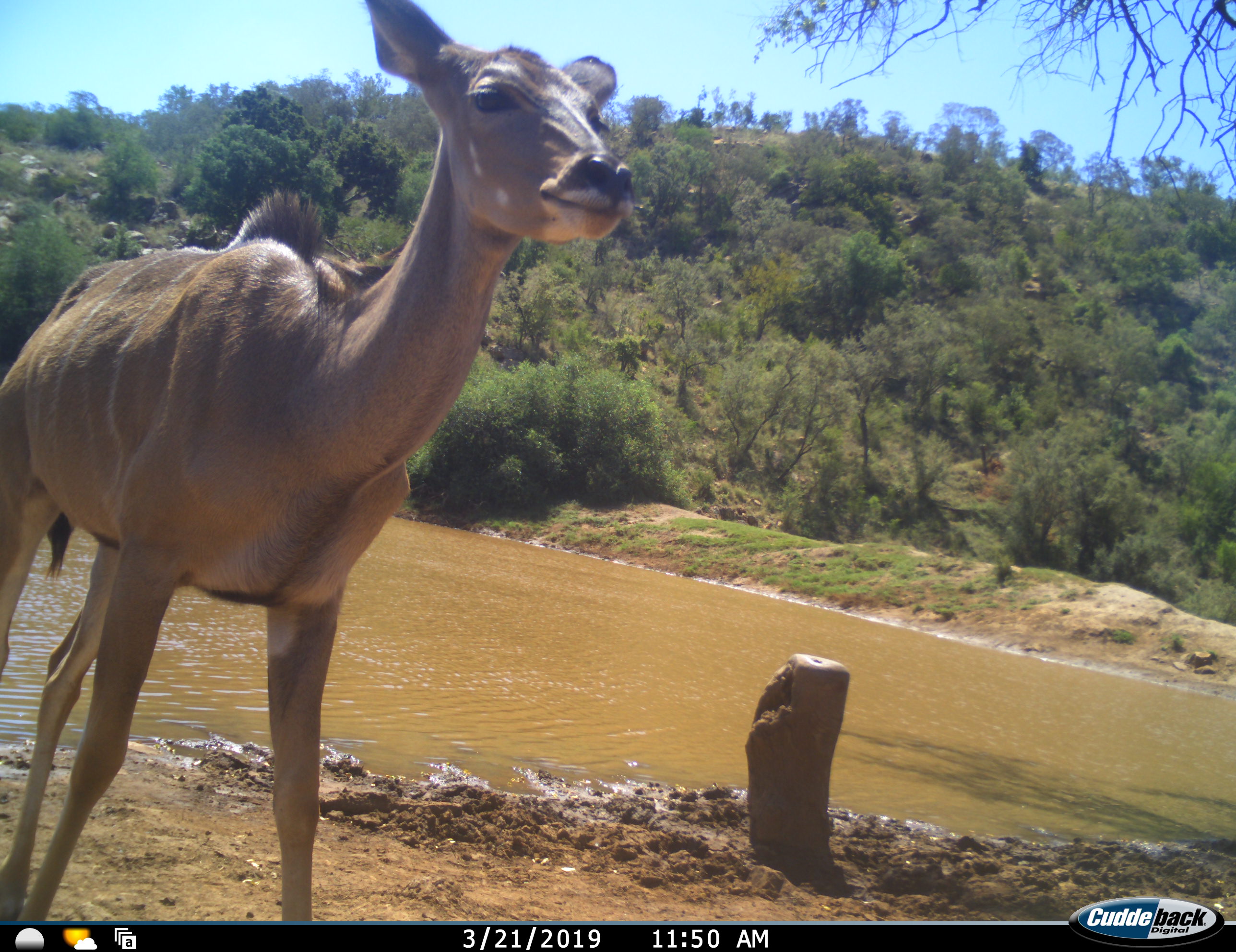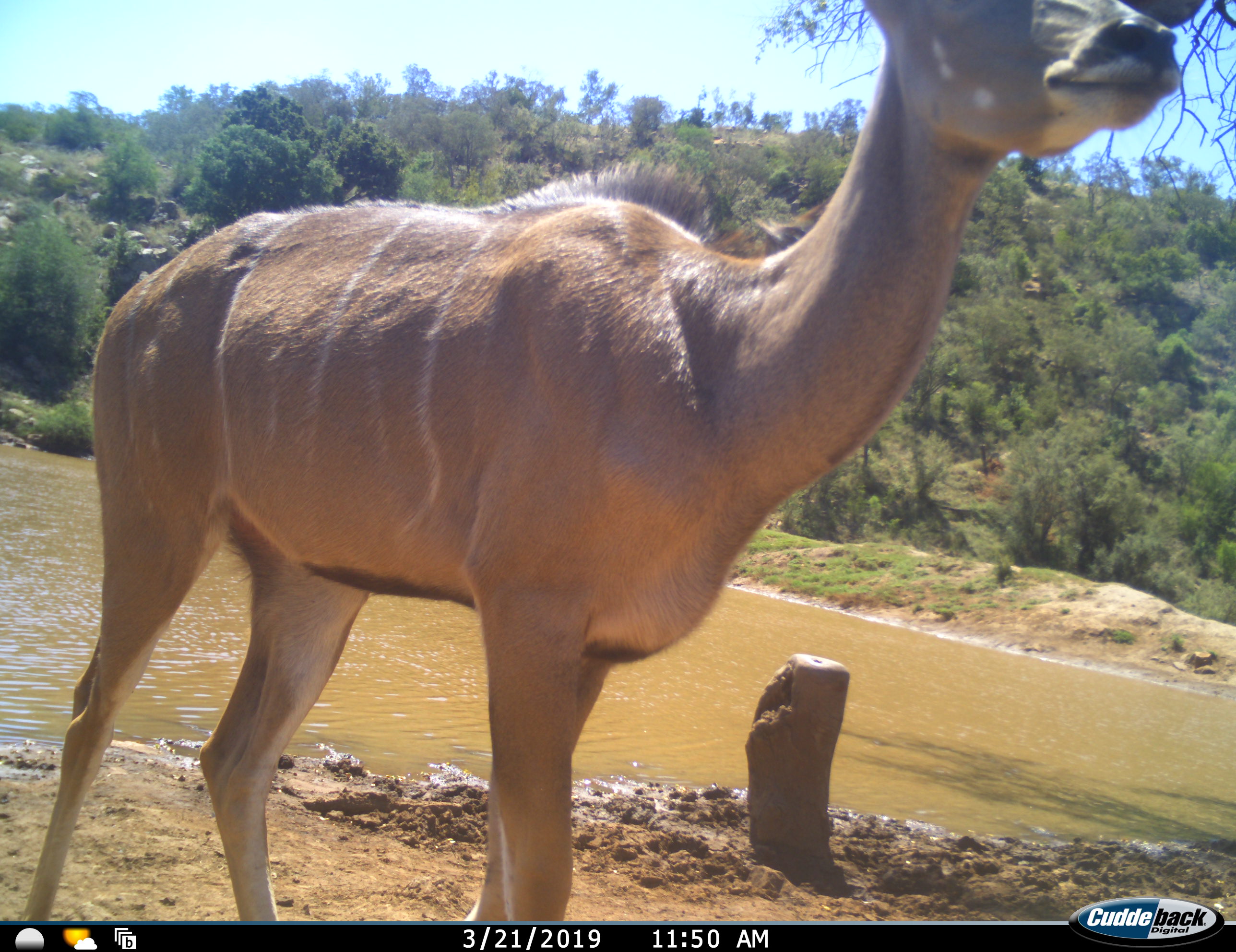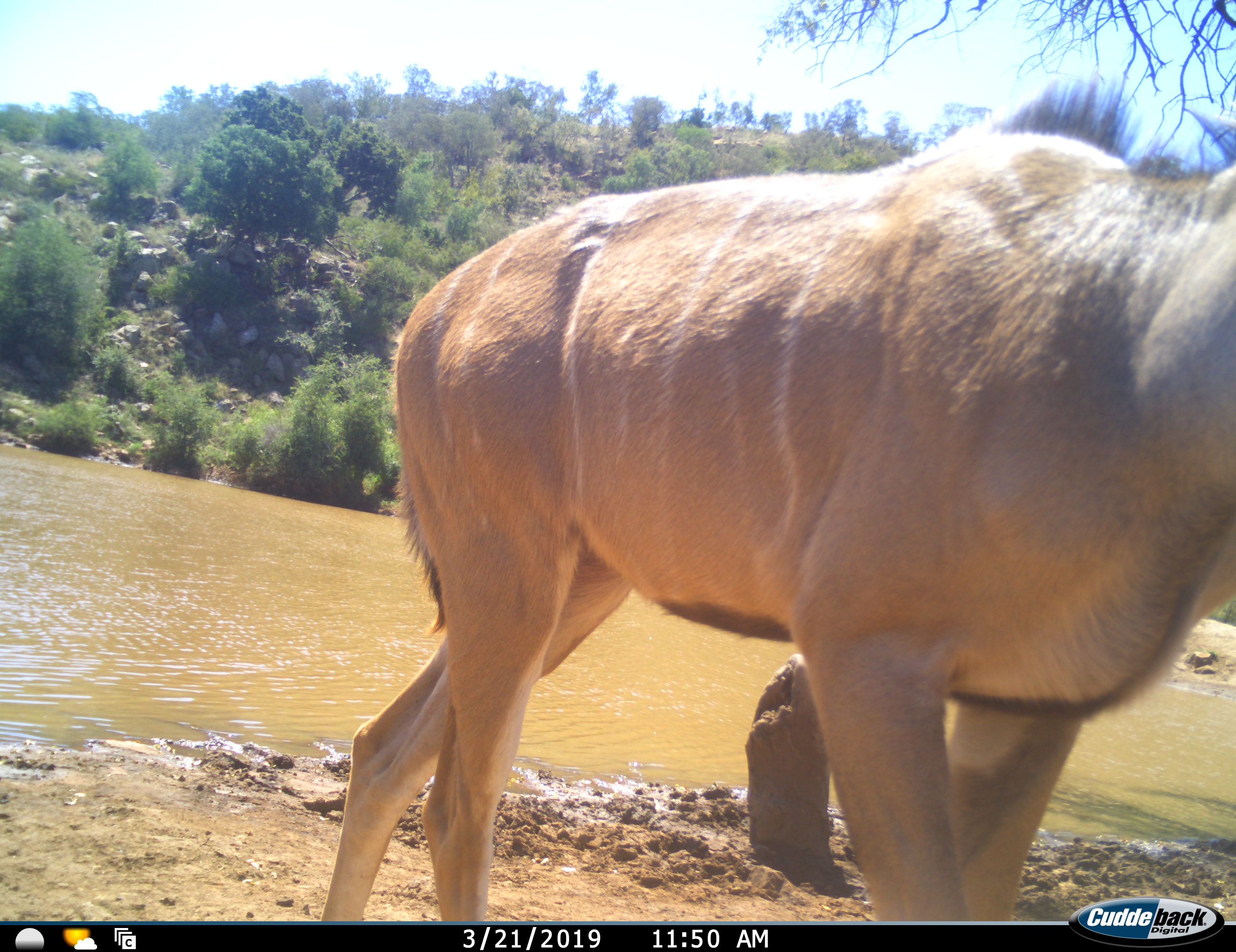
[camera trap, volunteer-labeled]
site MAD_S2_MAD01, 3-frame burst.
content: unidentified animal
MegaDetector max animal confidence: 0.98